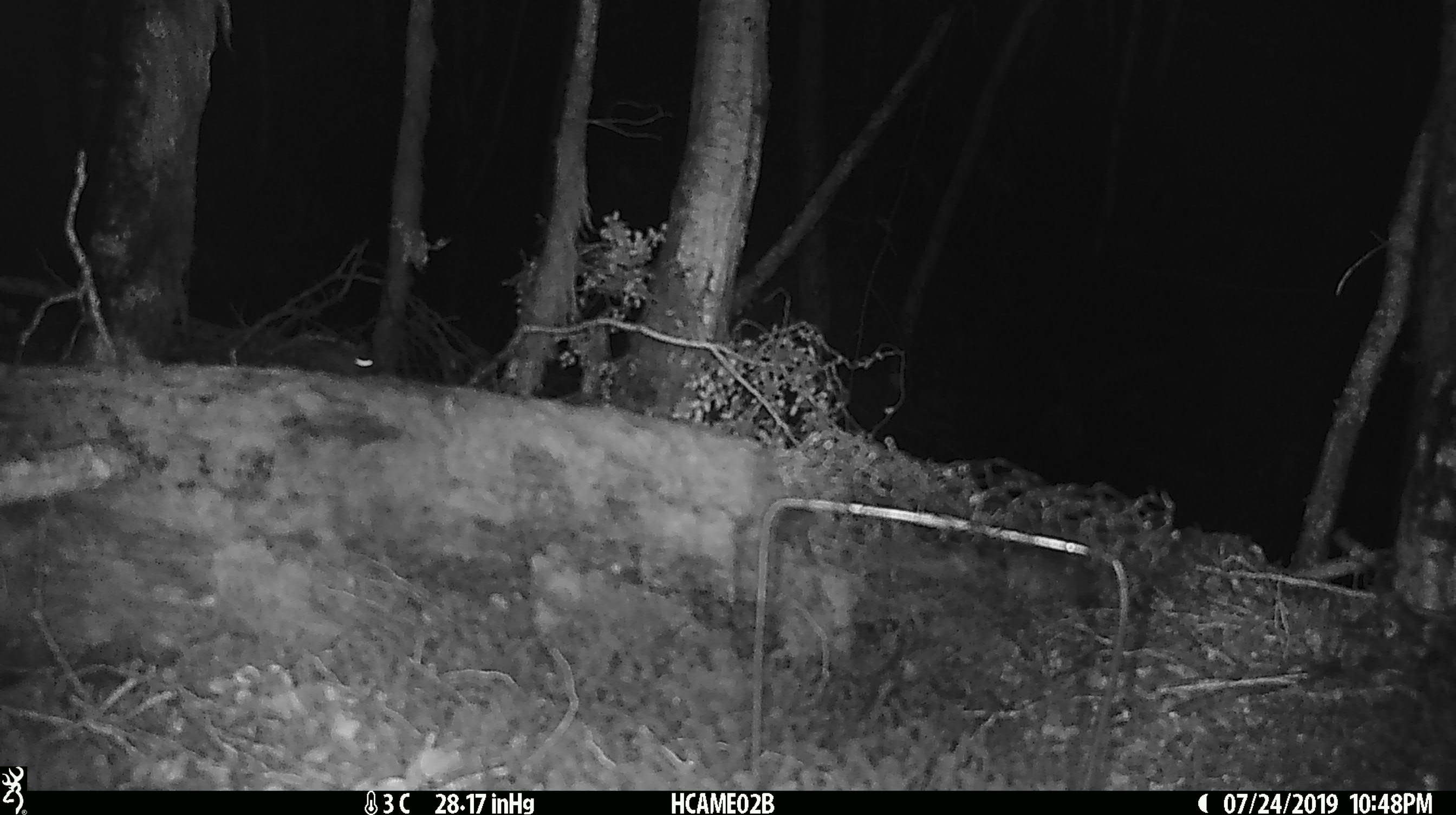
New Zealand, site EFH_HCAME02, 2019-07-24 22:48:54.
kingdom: Animalia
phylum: Chordata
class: Mammalia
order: Rodentia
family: Muridae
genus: Mus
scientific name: Mus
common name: mouse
Mouse (Mus).